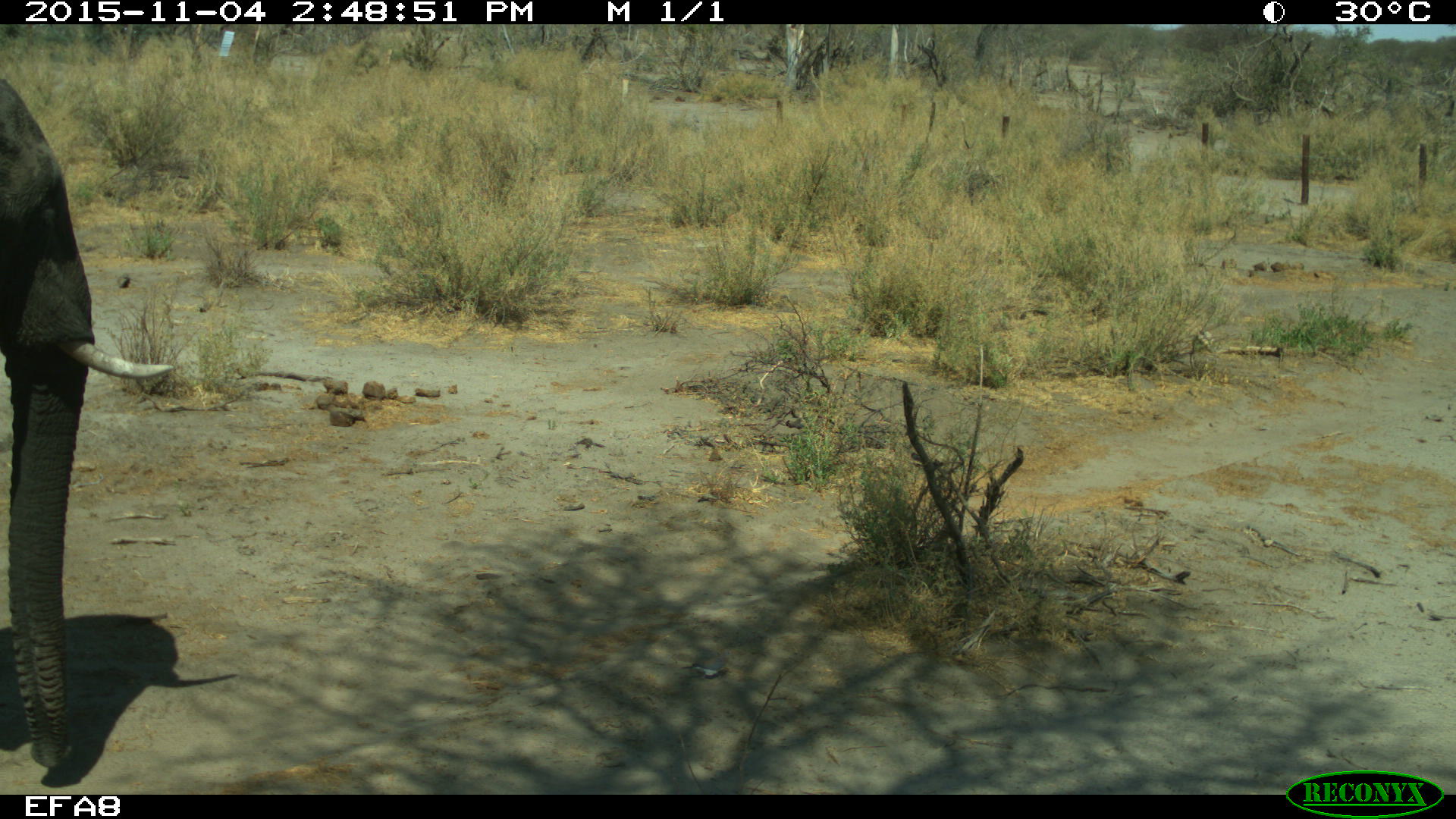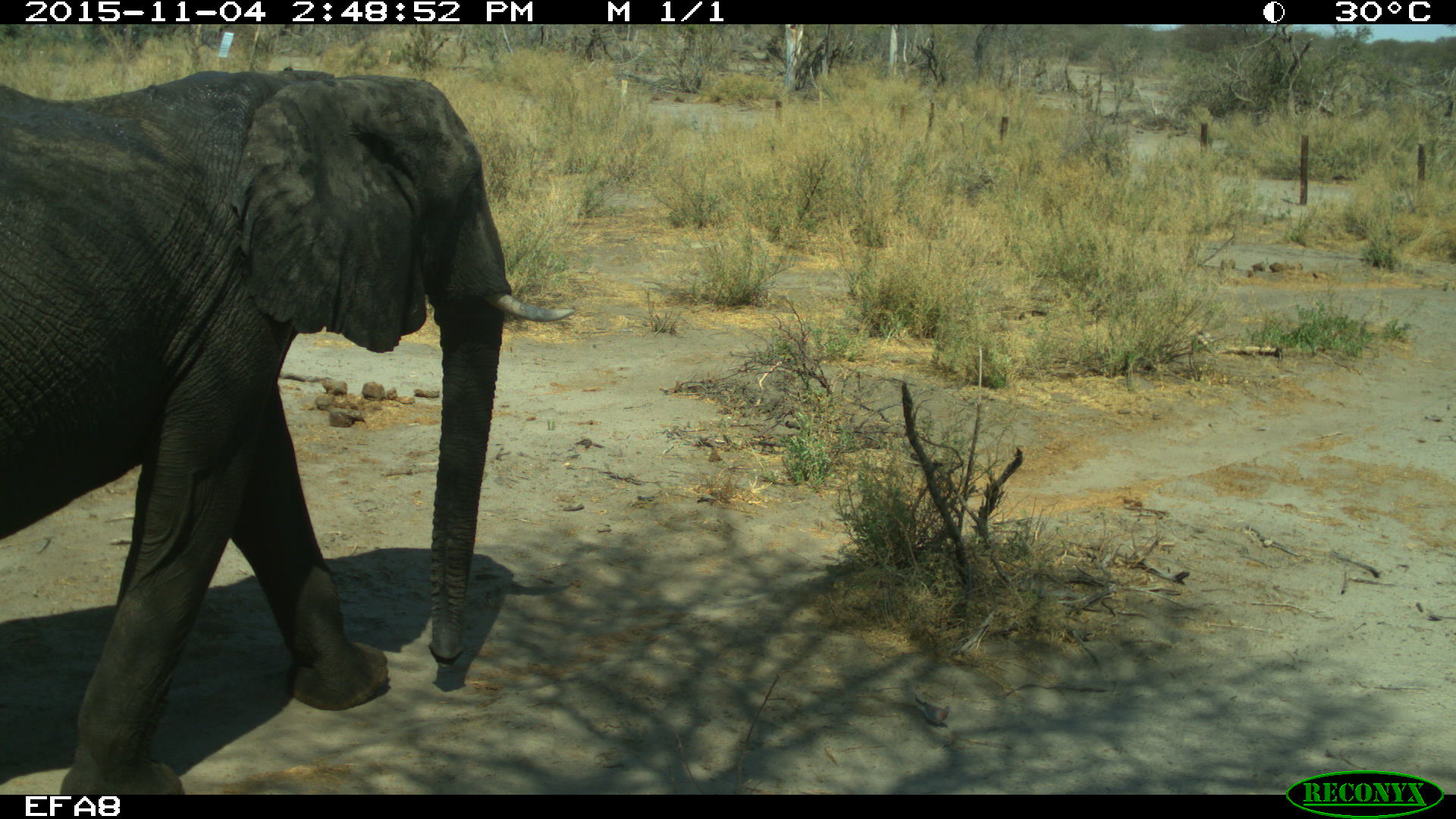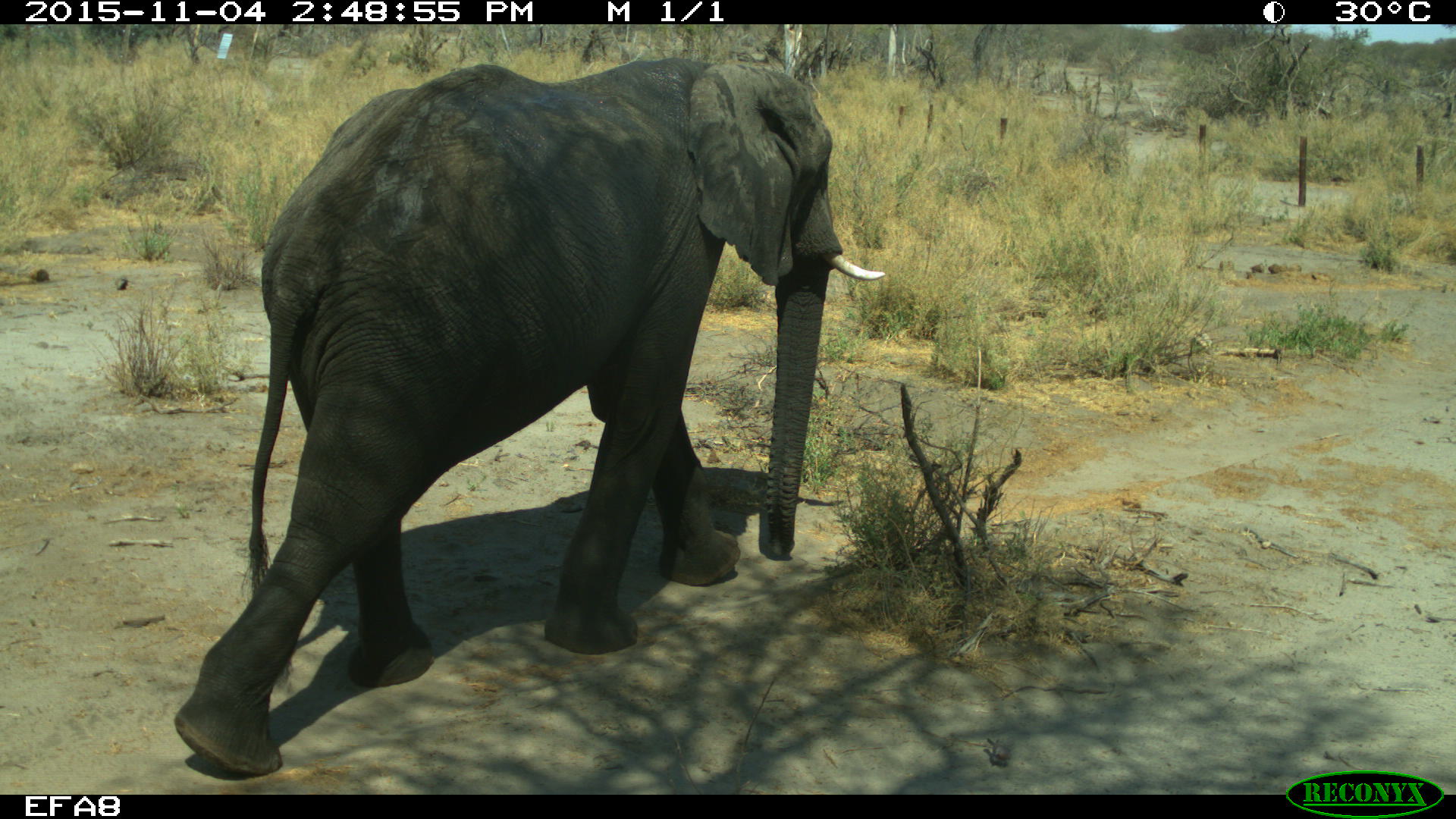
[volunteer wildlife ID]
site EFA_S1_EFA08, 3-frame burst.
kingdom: Animalia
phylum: Chordata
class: Mammalia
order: Proboscidea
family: Elephantidae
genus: Loxodonta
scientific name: Loxodonta africana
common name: african bush elephant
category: elephant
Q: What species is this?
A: Elephant (african bush elephant) (Loxodonta africana).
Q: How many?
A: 1.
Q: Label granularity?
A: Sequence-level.